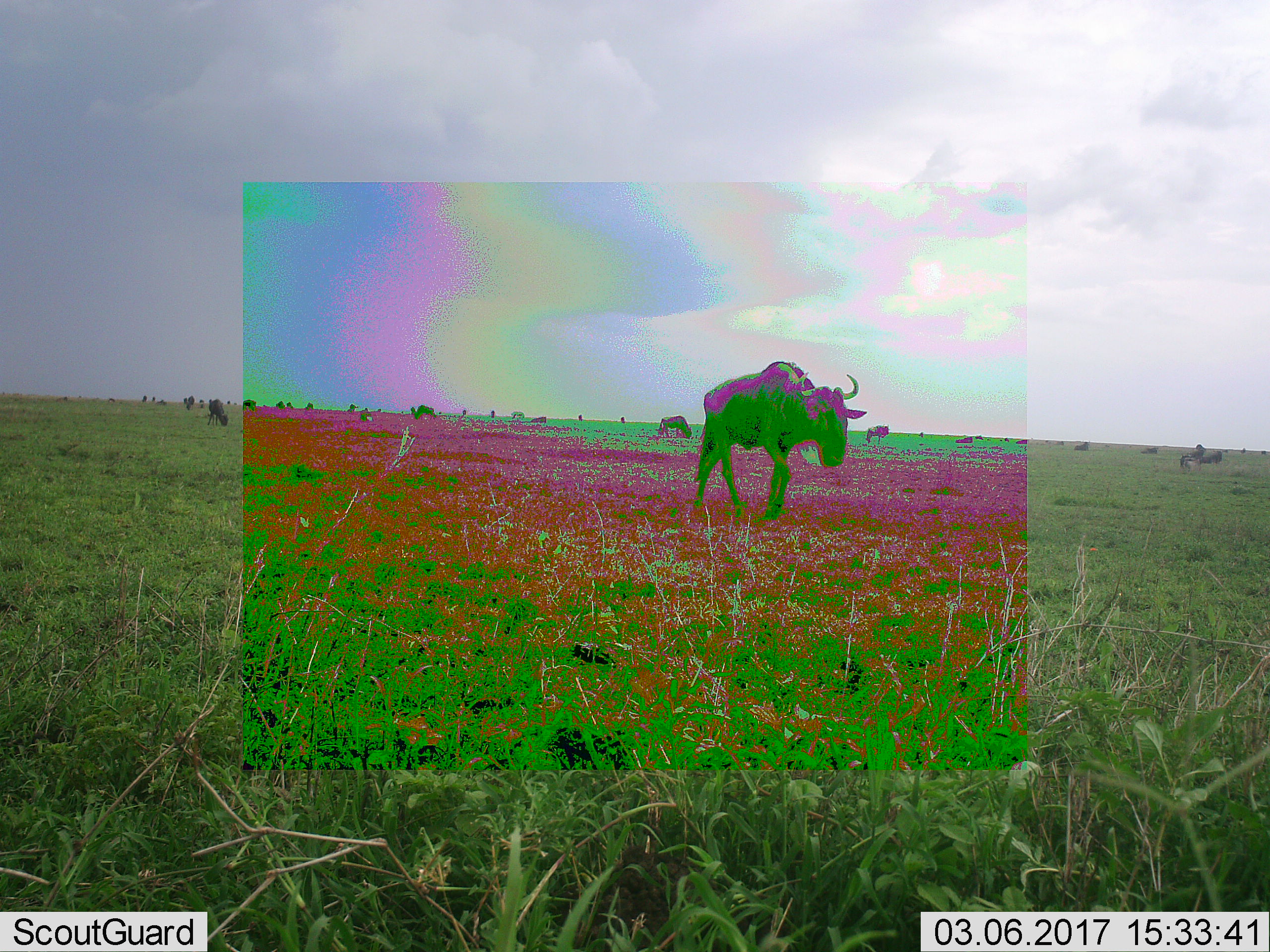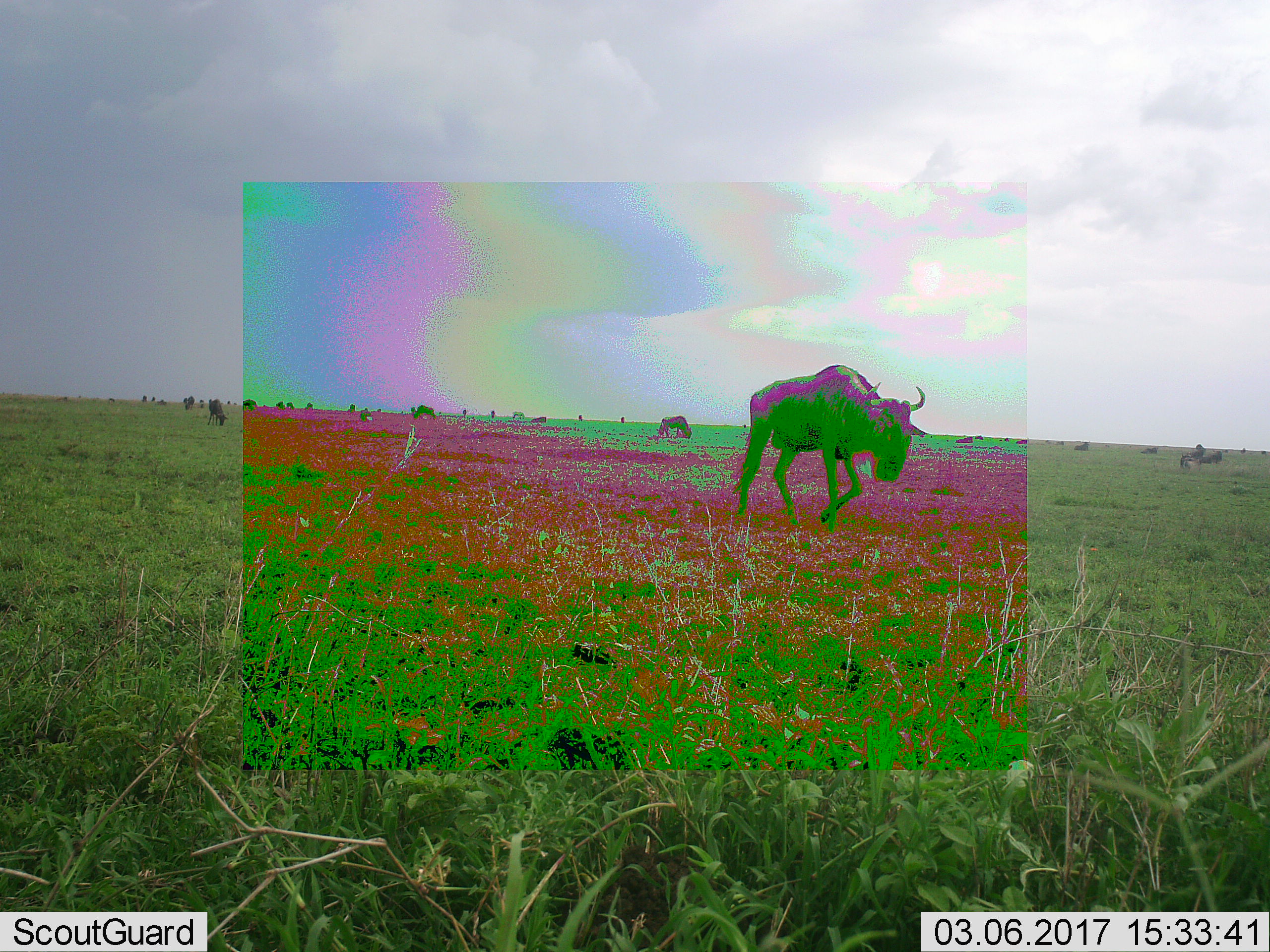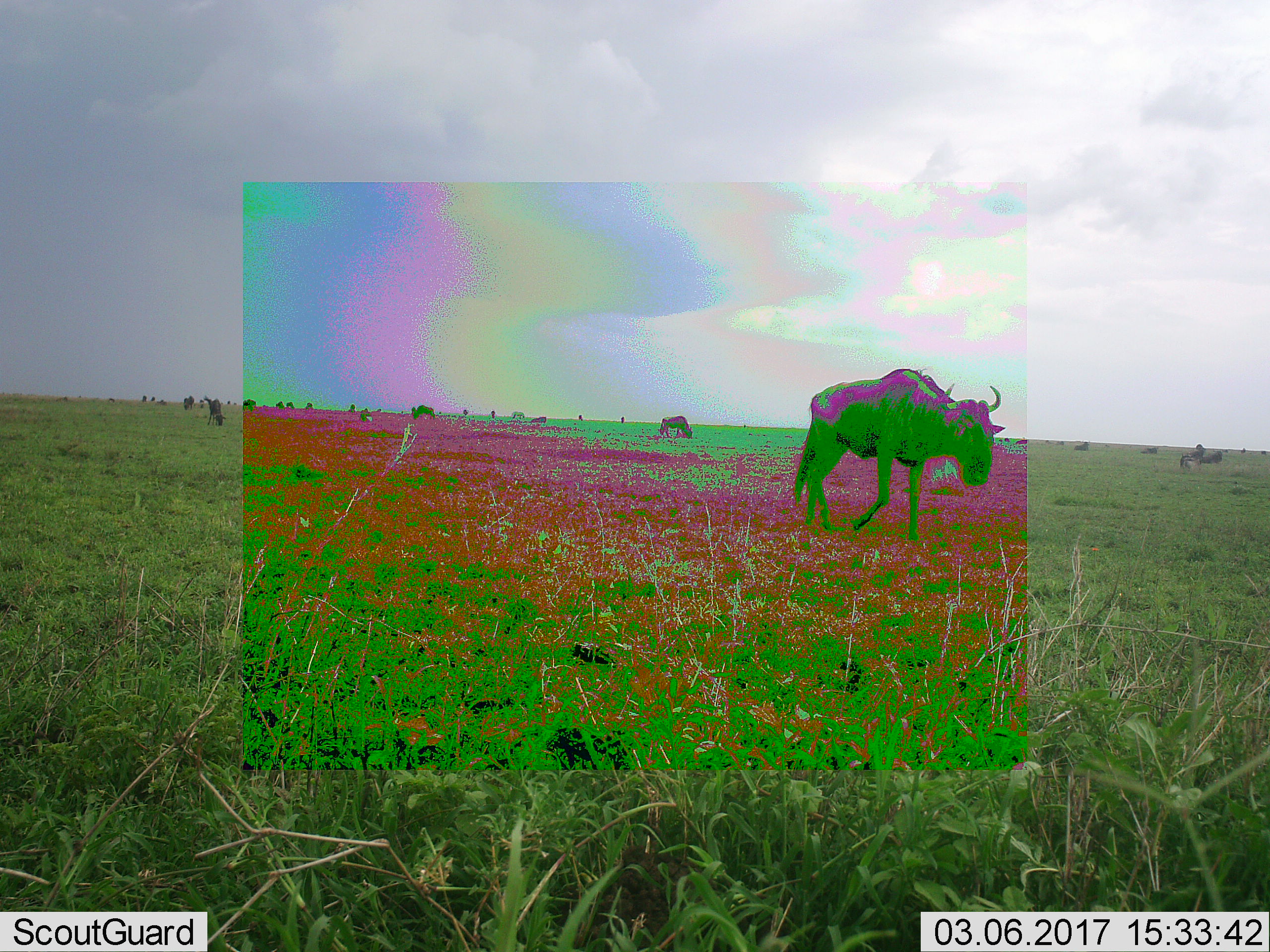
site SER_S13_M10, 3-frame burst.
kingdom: Animalia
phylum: Chordata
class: Mammalia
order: Artiodactyla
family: Bovidae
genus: Connochaetes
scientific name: Connochaetes taurinus taurinus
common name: blue wildebeest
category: wildebeestblue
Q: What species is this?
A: Wildebeestblue (blue wildebeest) (Connochaetes taurinus taurinus).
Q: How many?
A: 5.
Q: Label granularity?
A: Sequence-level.